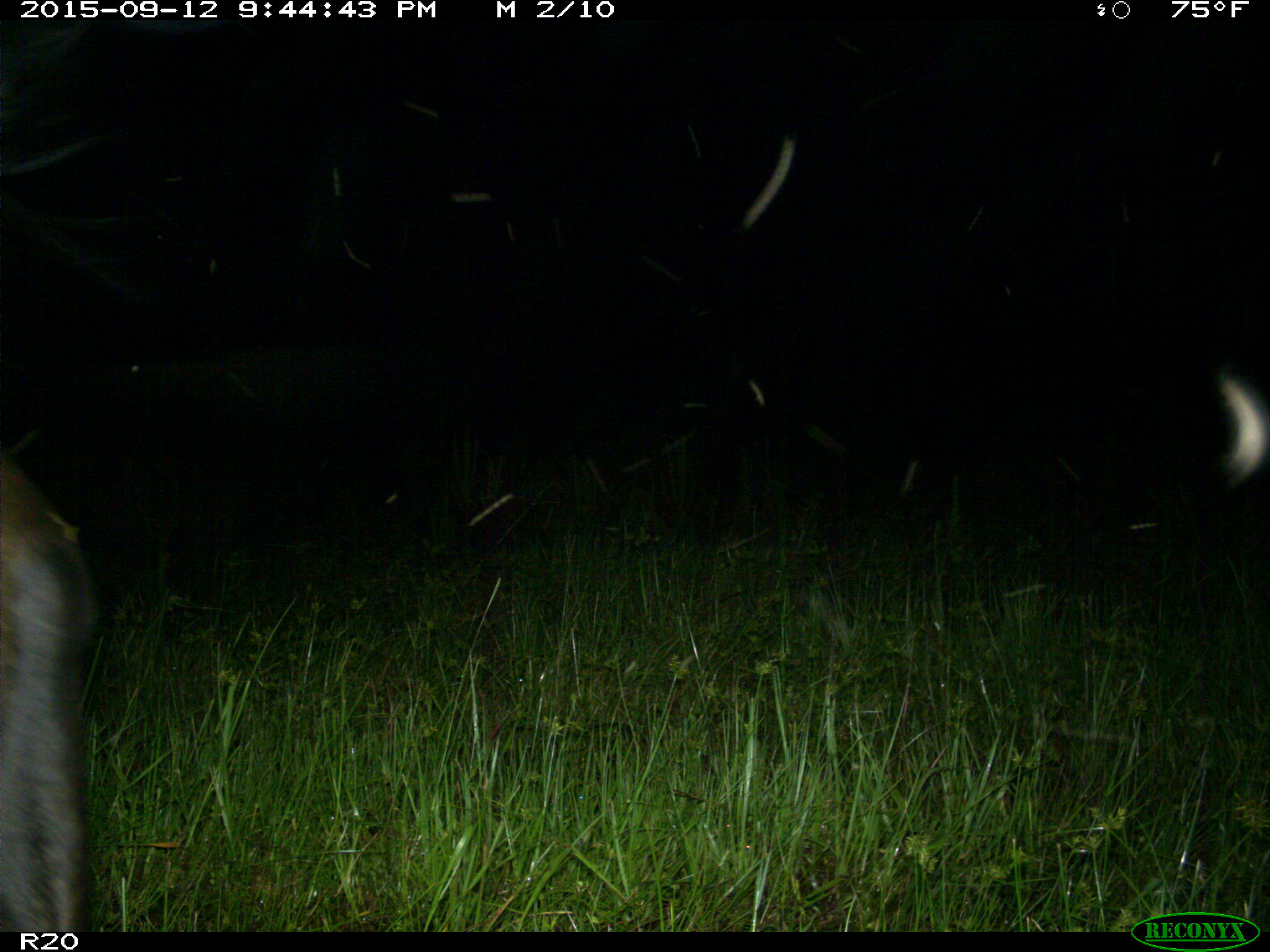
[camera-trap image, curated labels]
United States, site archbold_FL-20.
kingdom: Animalia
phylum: Chordata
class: Mammalia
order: Artiodactyla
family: Bovidae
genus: Bos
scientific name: Bos taurus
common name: domestic cow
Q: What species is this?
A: Bos taurus (domestic cow).